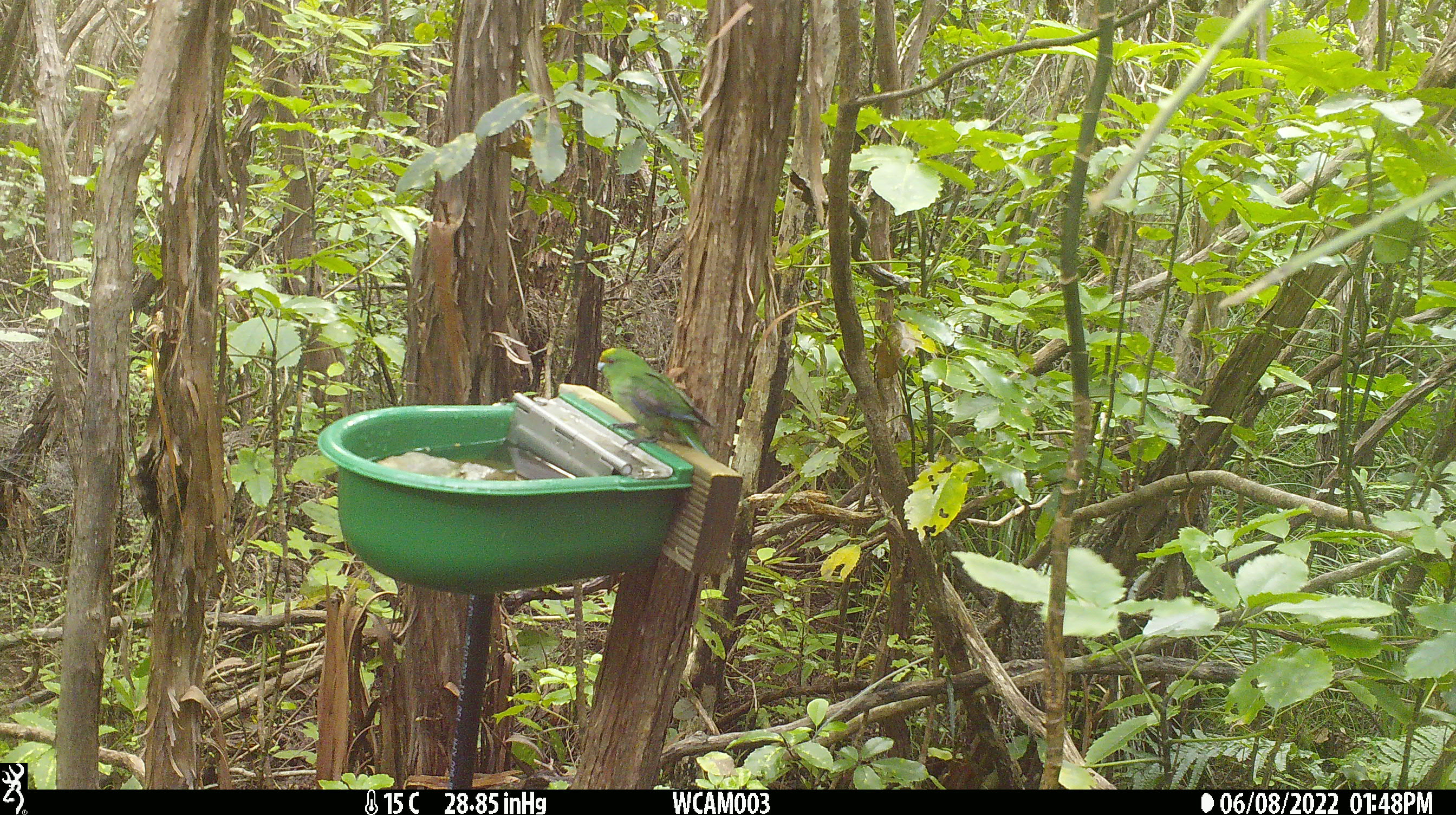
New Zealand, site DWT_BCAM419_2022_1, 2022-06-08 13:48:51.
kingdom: Animalia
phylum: Chordata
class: Aves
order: Psittaciformes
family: Psittaculidae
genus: Cyanoramphus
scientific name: Cyanoramphus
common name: parakeet